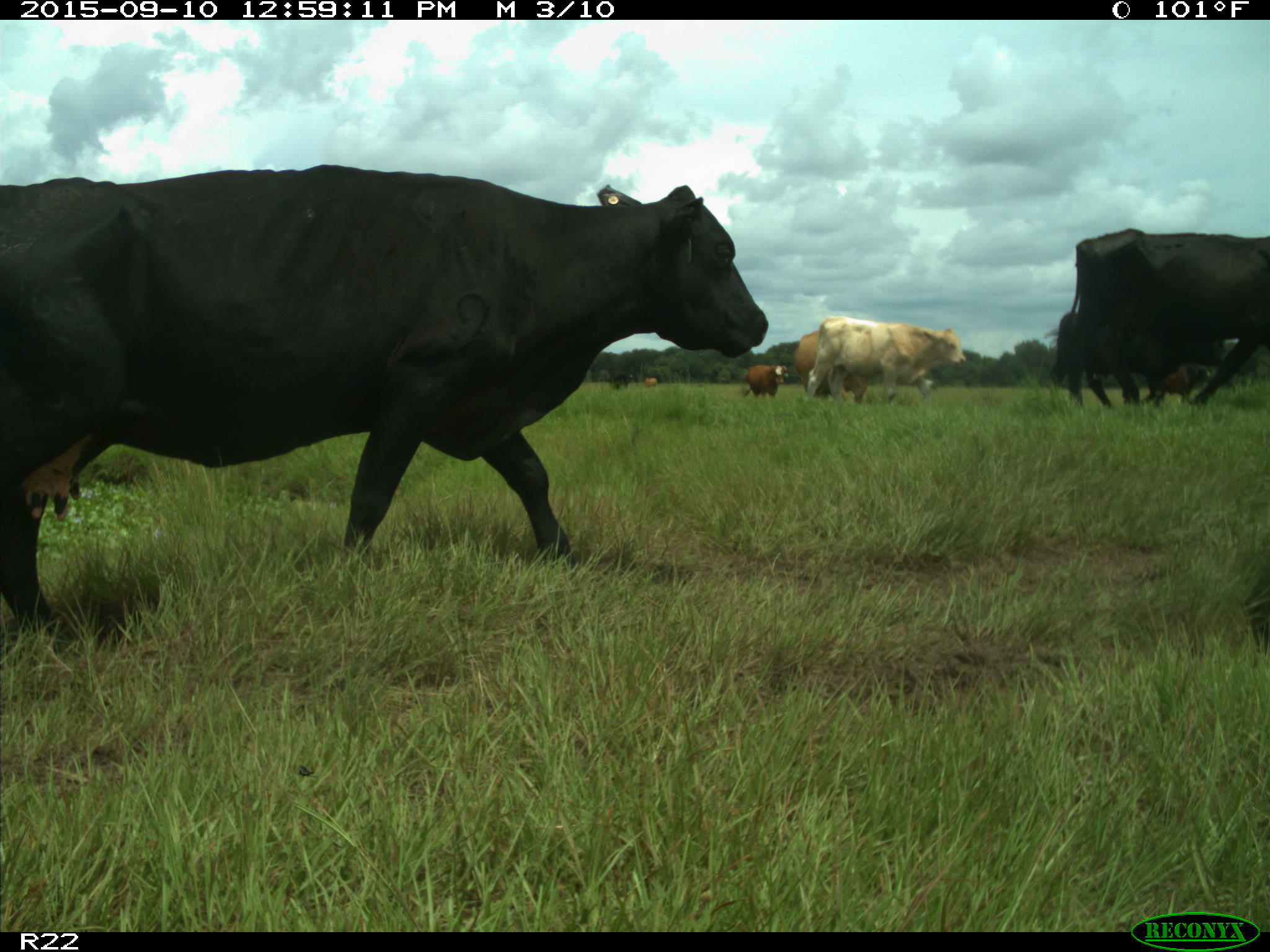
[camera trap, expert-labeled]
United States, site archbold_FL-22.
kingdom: Animalia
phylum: Chordata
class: Mammalia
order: Artiodactyla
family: Bovidae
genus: Bos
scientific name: Bos taurus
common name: domestic cow